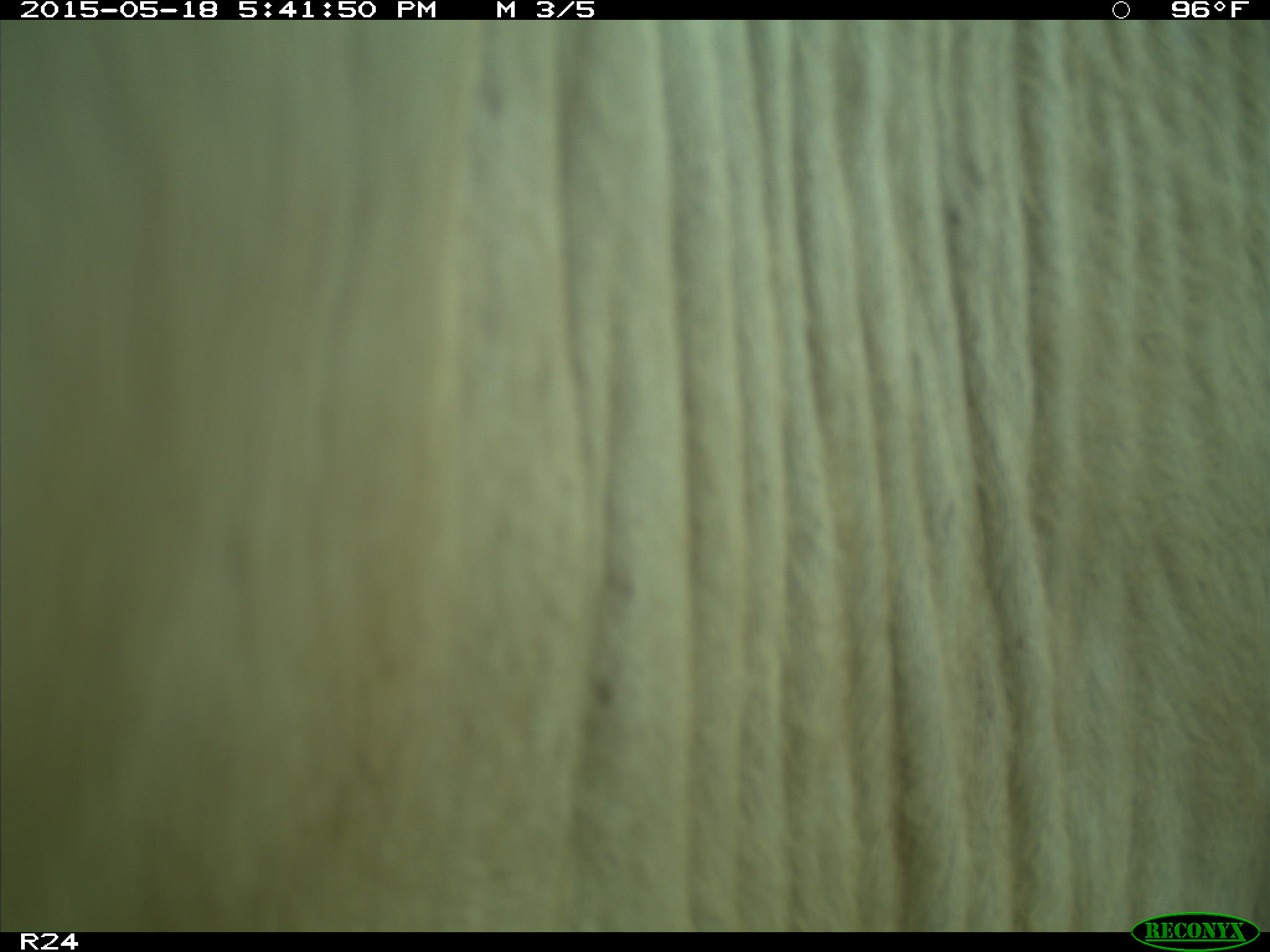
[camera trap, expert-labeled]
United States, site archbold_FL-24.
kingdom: Animalia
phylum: Chordata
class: Mammalia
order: Artiodactyla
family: Bovidae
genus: Bos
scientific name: Bos taurus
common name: domestic cow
Bos taurus (domestic cow).